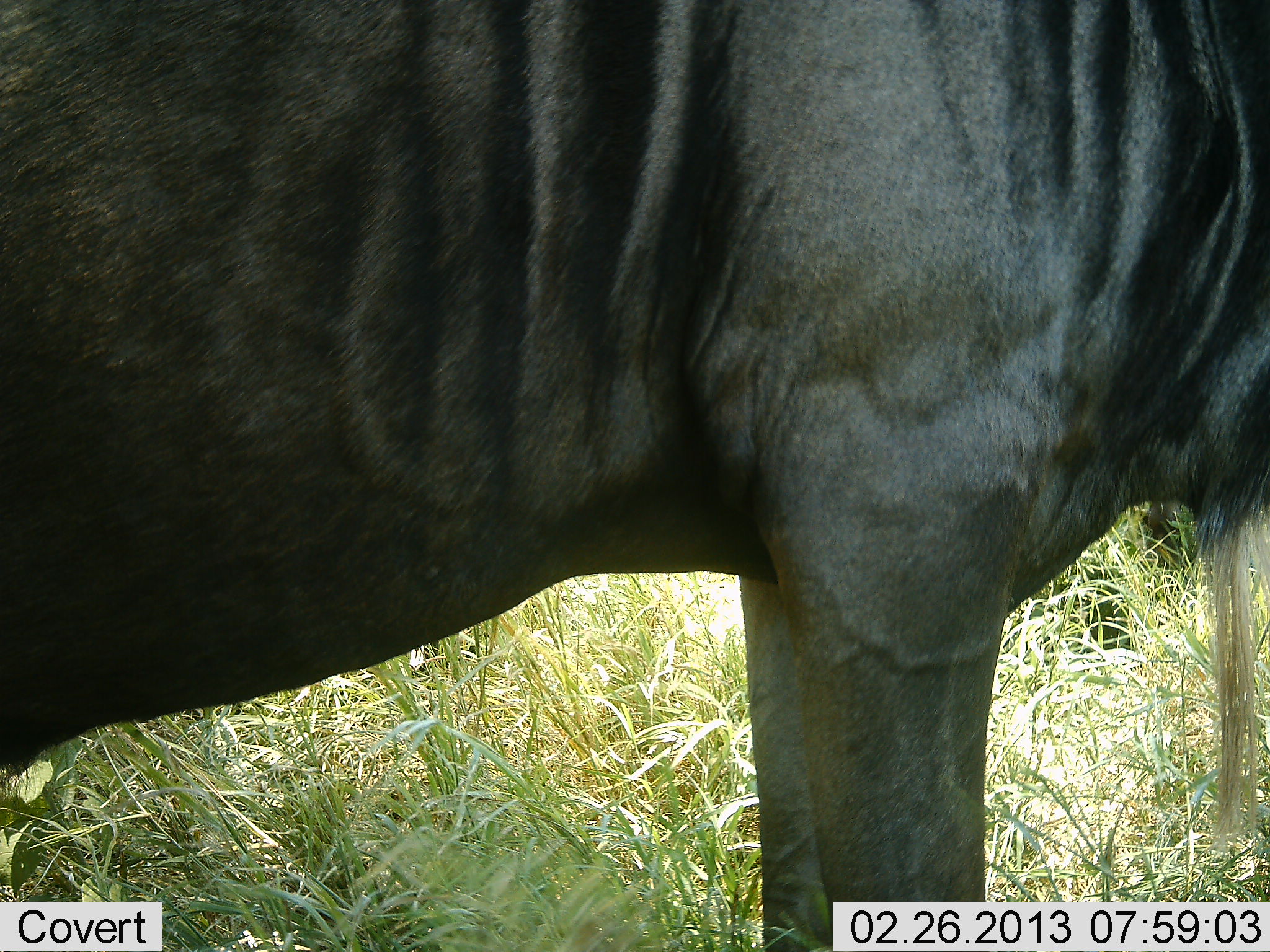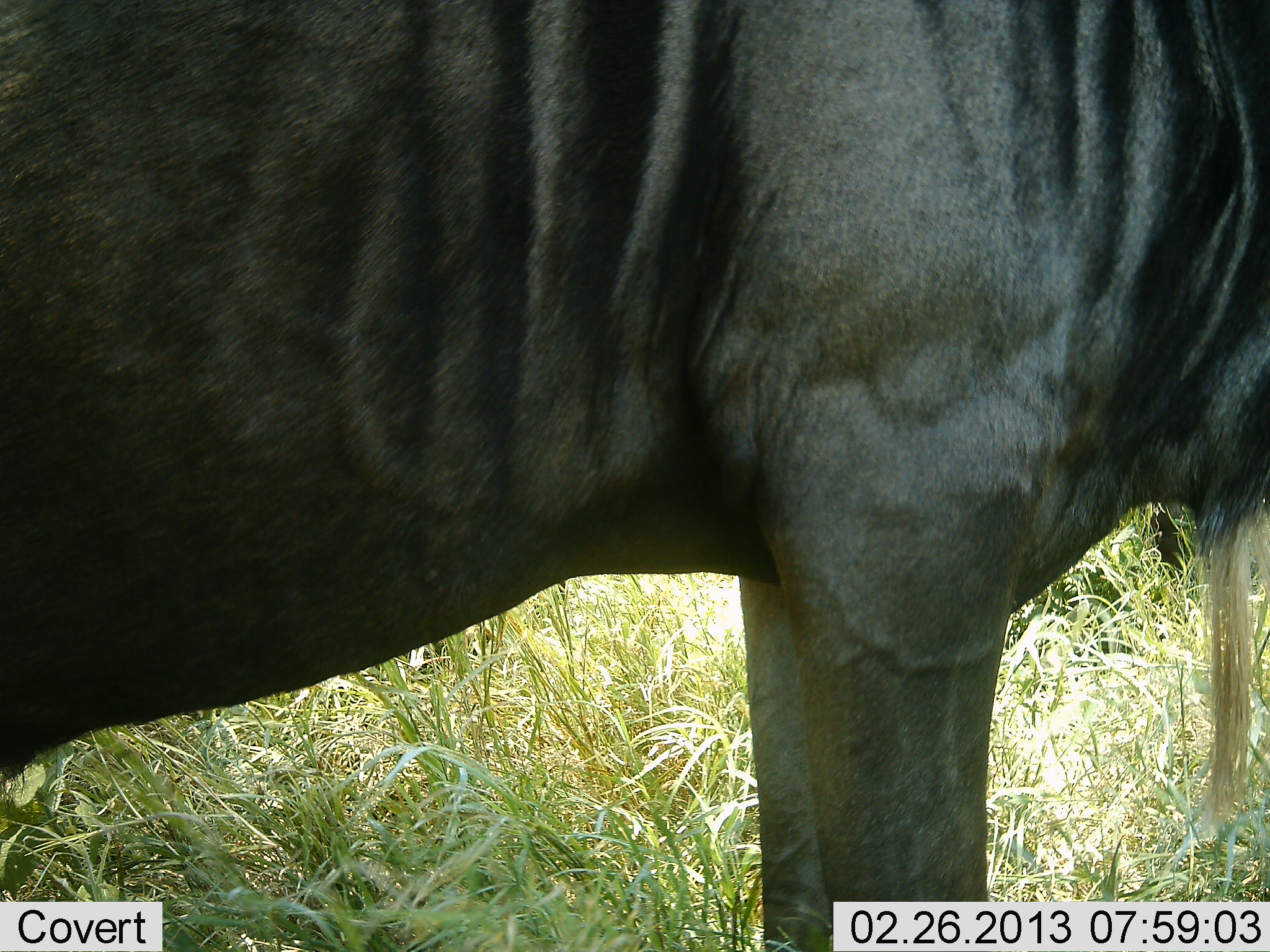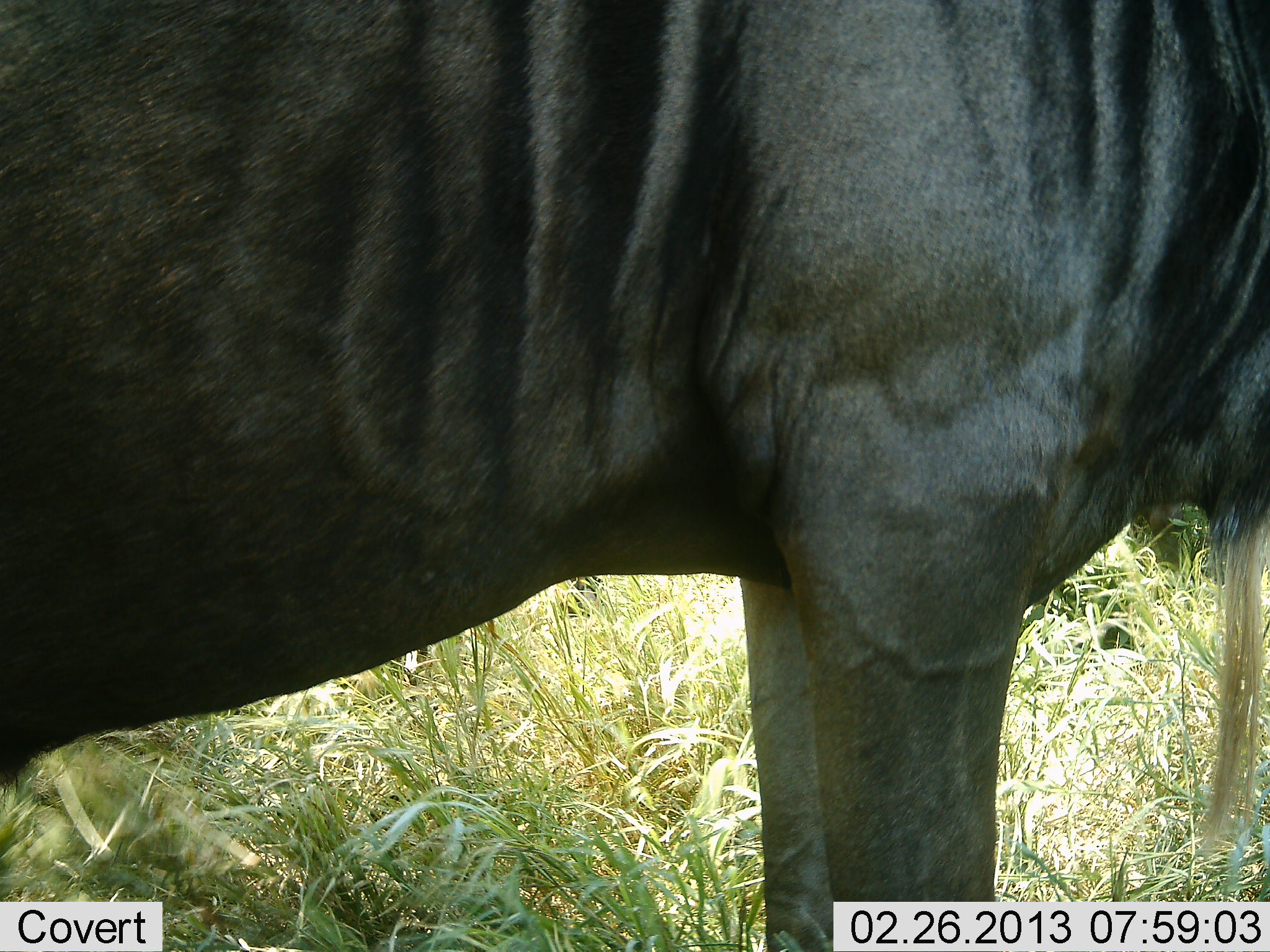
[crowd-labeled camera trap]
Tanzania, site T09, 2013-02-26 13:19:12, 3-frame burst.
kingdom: Animalia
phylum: Chordata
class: Mammalia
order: Artiodactyla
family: Bovidae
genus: Connochaetes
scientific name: Connochaetes taurinus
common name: blue wildebeest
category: wildebeest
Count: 1.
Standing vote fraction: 93%.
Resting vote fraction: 0%.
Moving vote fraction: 7%.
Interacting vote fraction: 0%.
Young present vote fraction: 0%.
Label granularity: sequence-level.